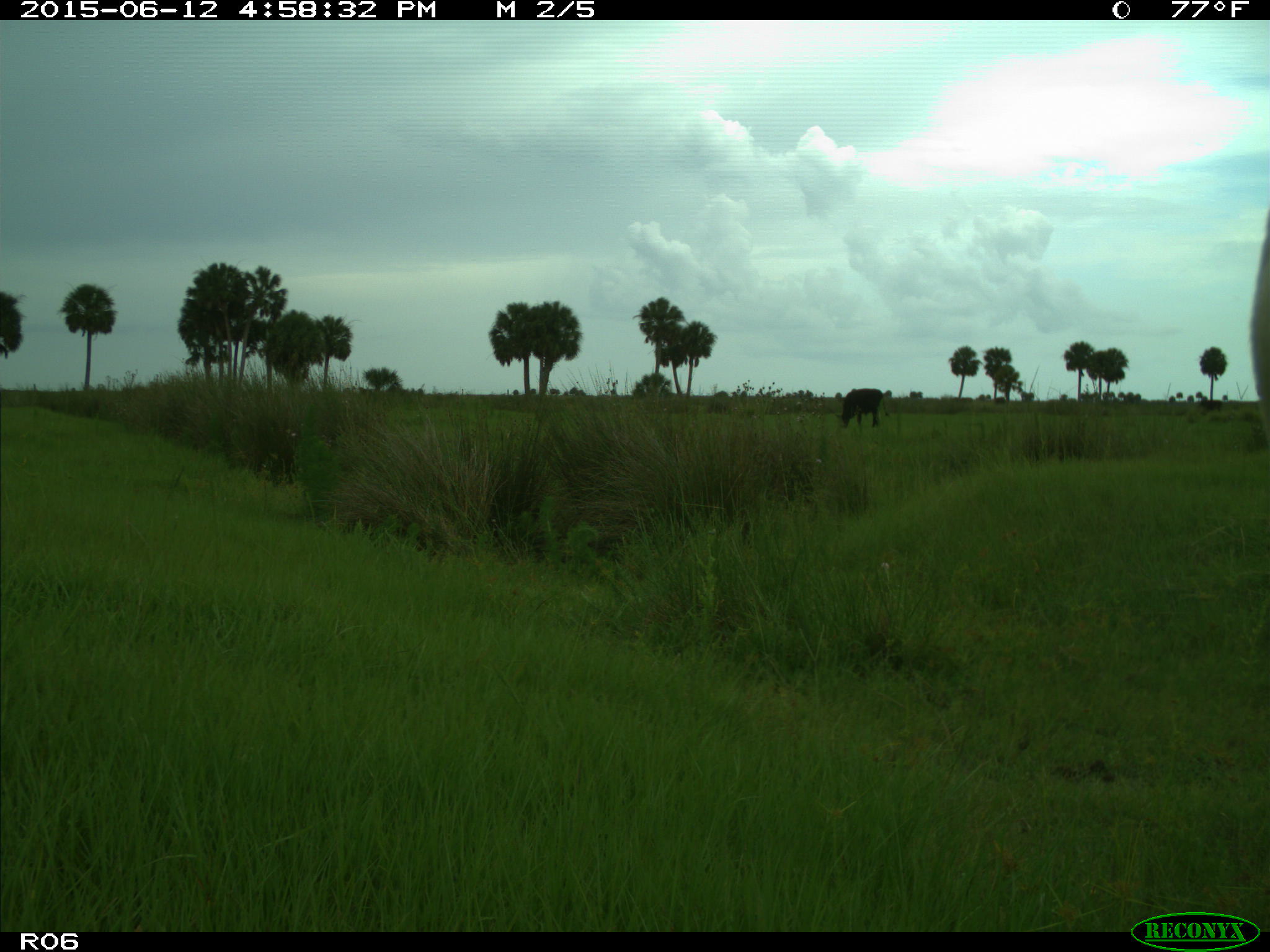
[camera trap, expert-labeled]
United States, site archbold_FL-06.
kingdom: Animalia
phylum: Chordata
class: Mammalia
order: Artiodactyla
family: Bovidae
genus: Bos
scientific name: Bos taurus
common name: domestic cow